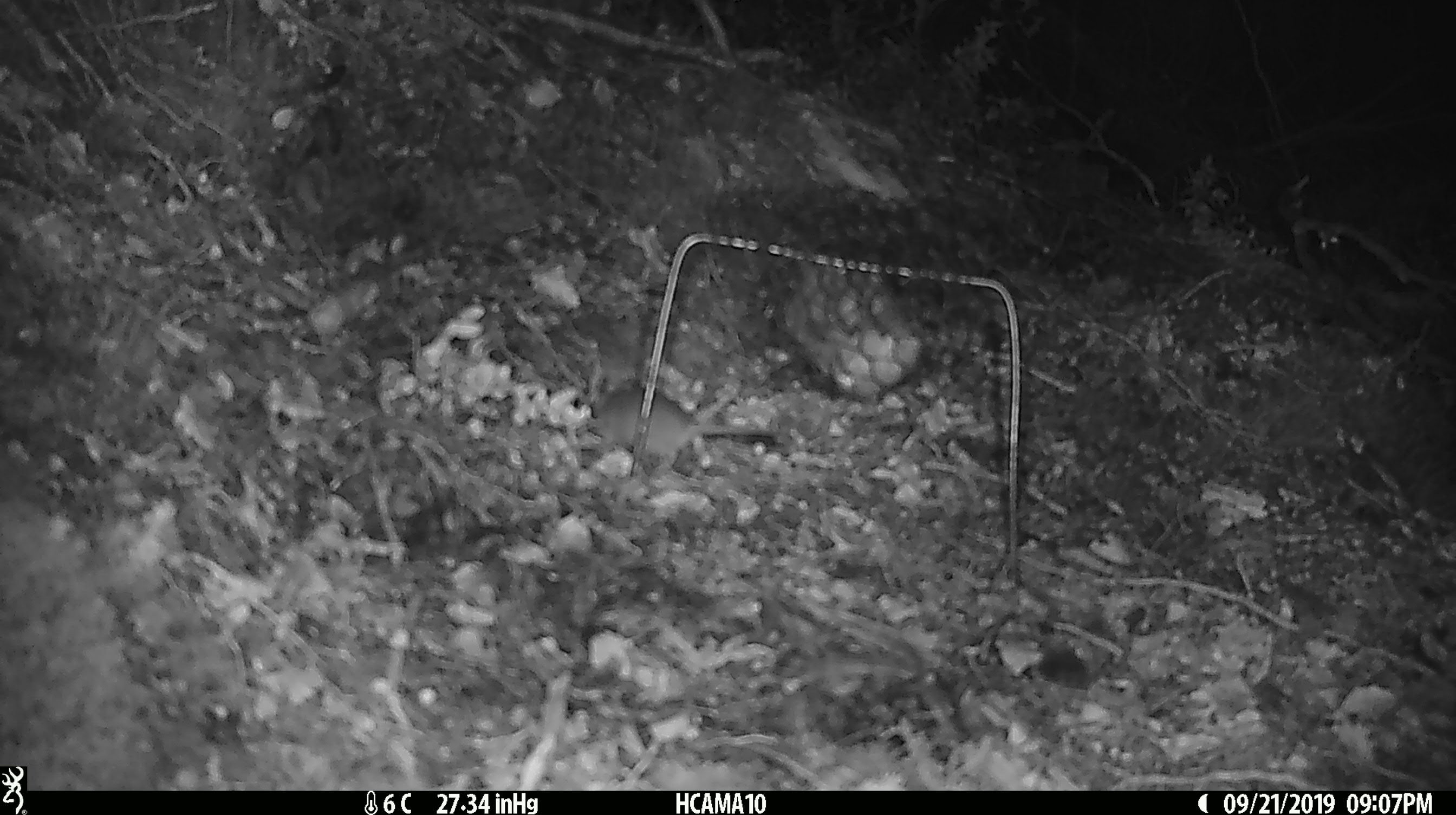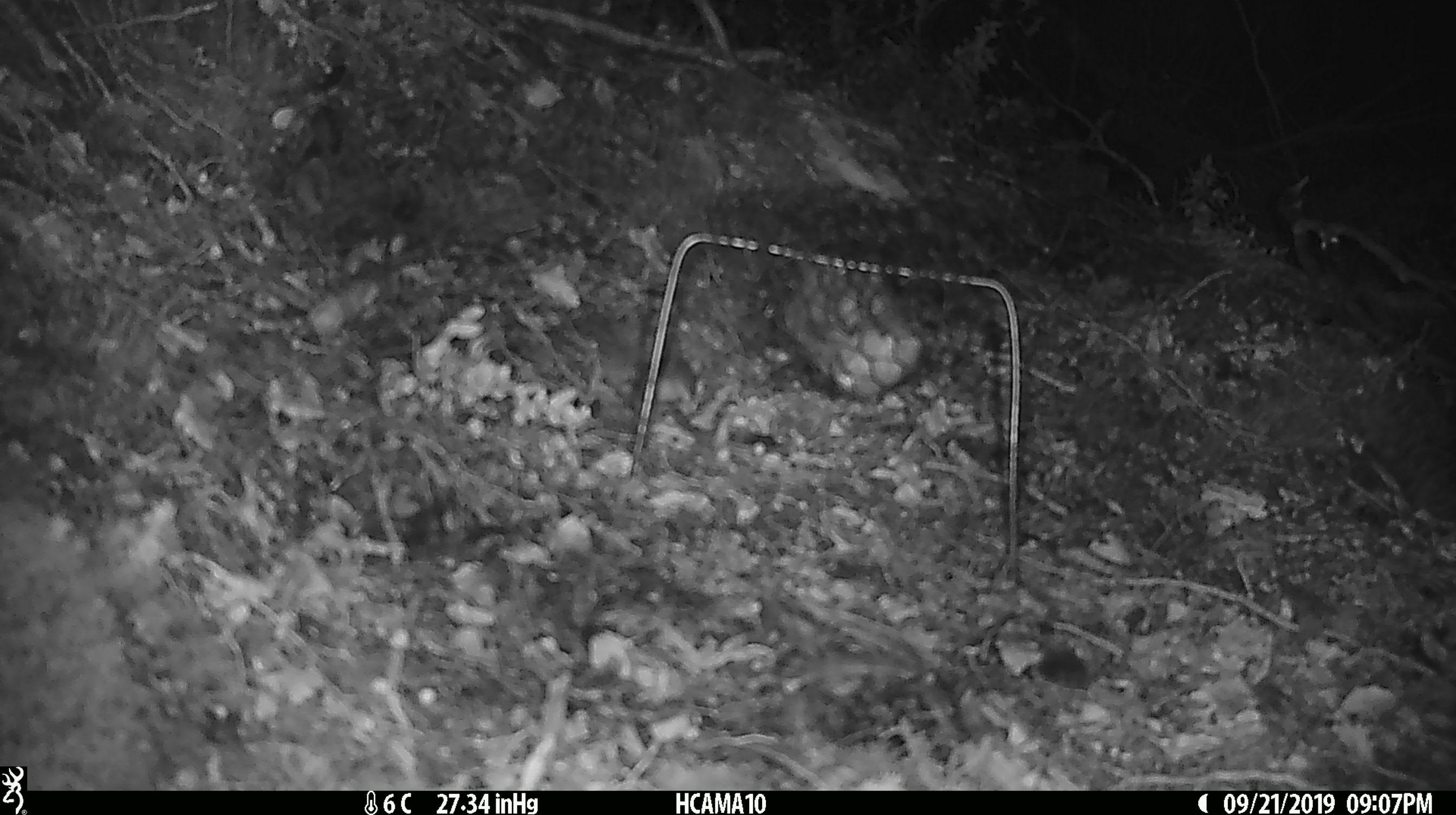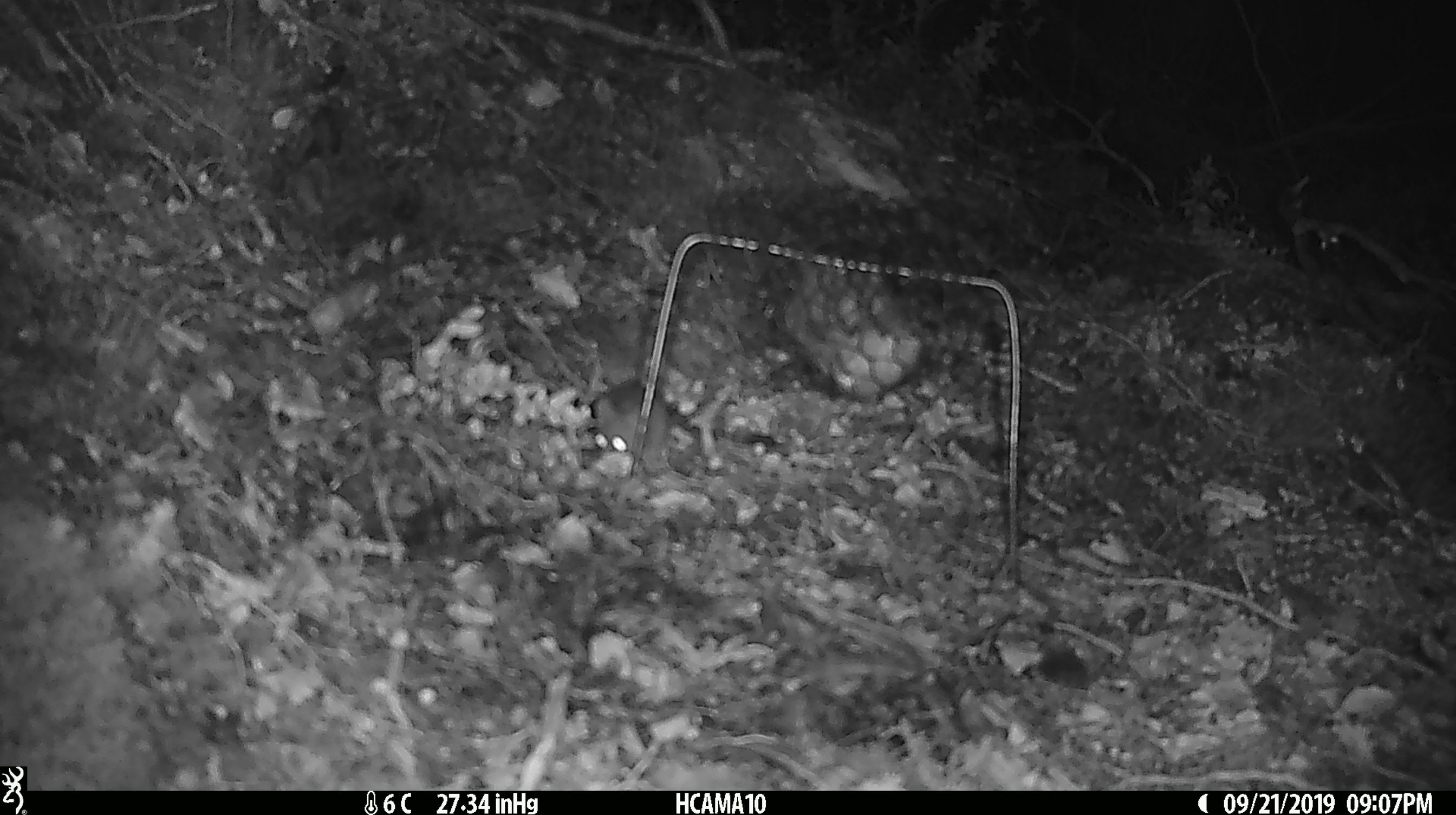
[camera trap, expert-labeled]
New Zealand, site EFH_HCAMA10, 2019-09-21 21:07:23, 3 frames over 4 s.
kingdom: Animalia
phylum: Chordata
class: Mammalia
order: Rodentia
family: Muridae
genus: Mus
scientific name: Mus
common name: mouse